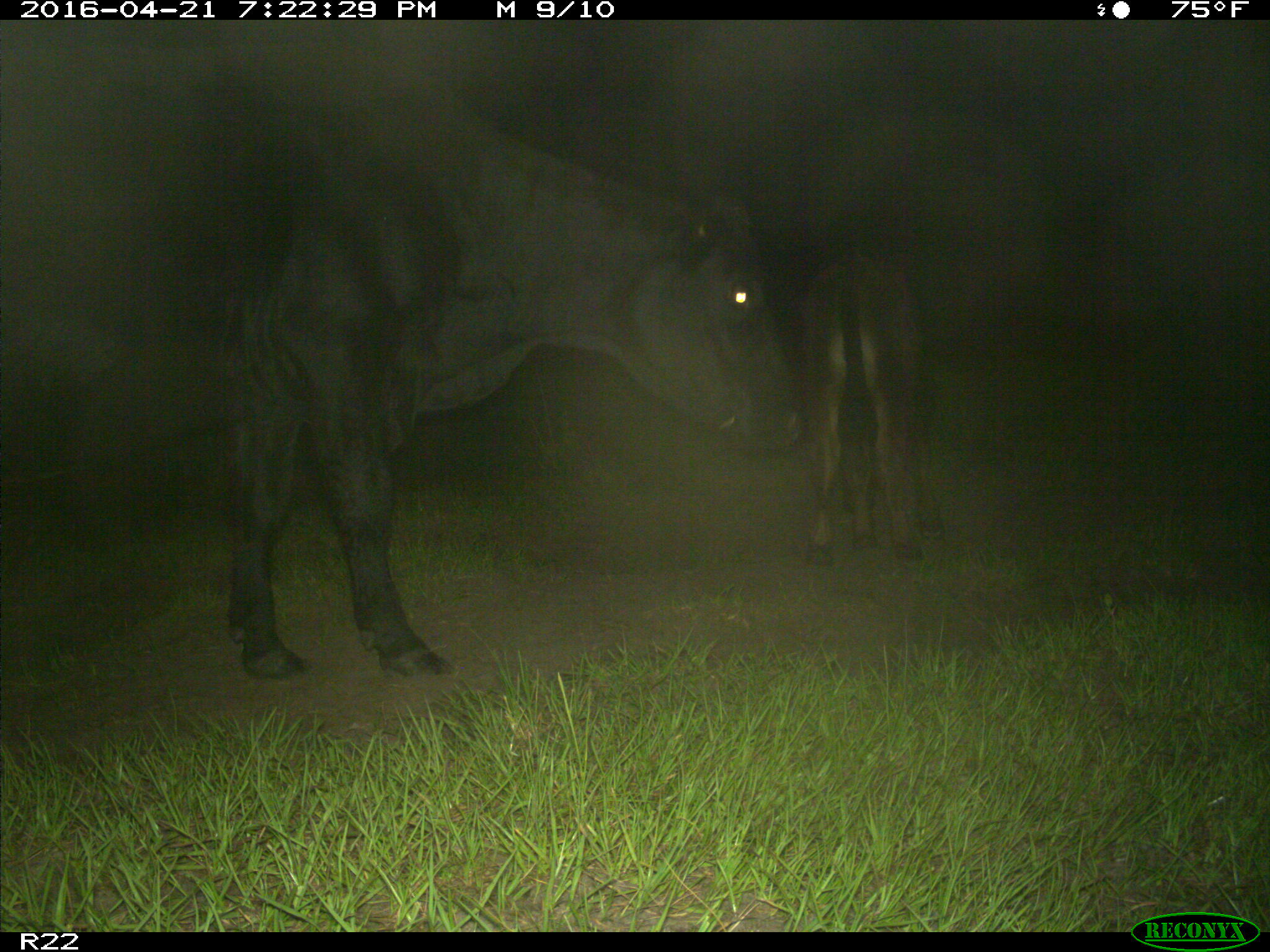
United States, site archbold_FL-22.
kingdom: Animalia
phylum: Chordata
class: Mammalia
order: Artiodactyla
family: Bovidae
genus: Bos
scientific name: Bos taurus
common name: domestic cow